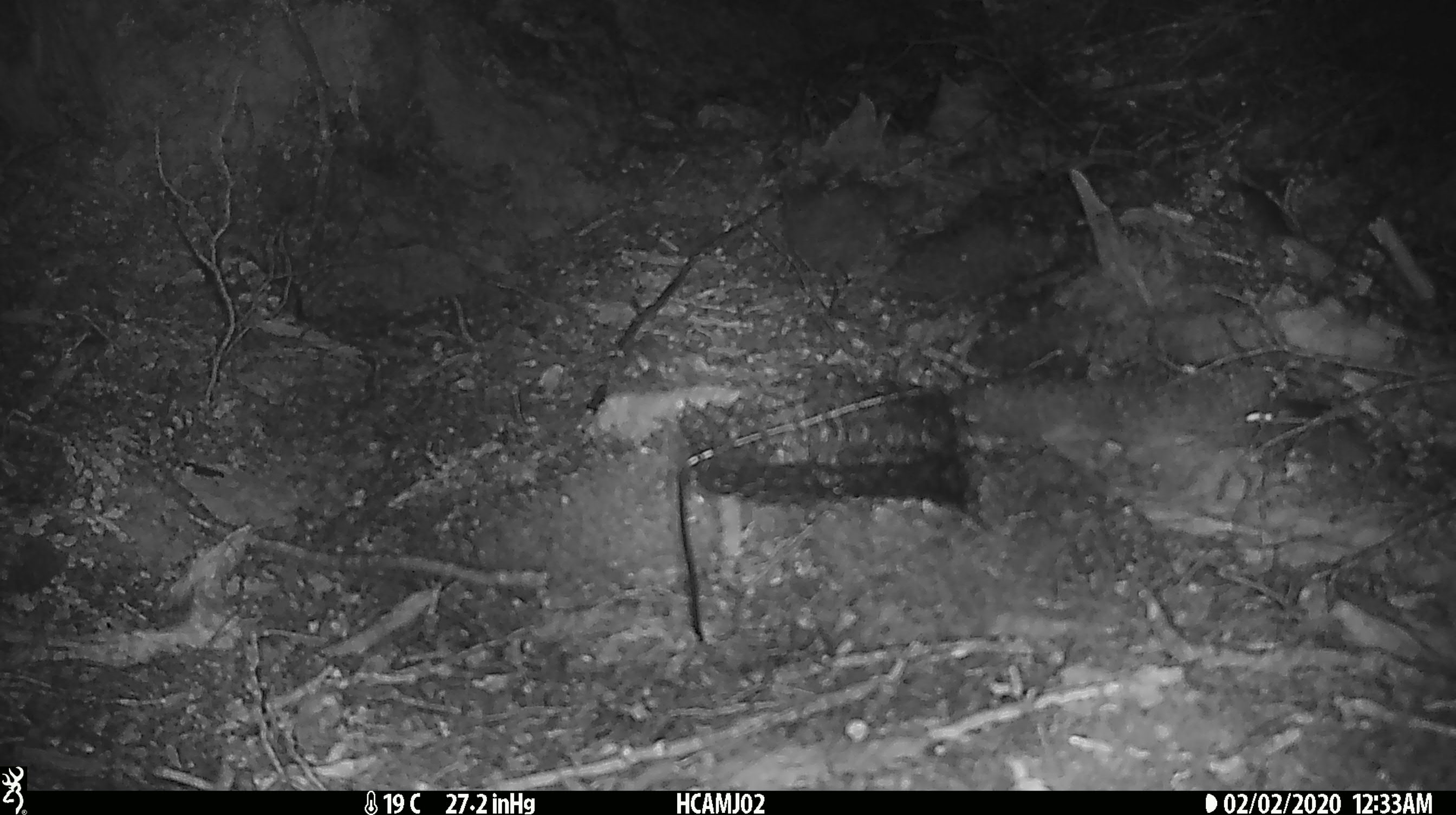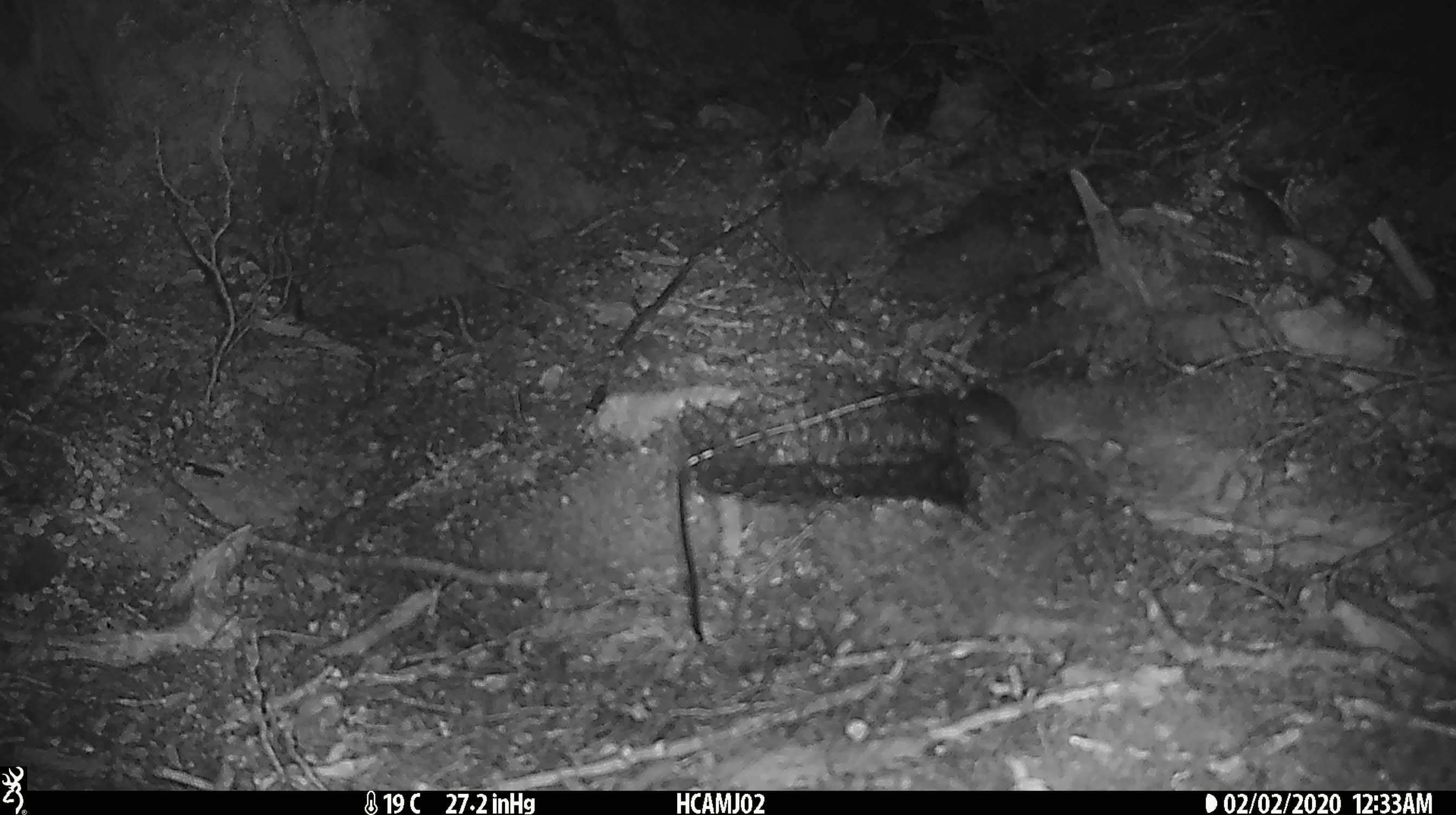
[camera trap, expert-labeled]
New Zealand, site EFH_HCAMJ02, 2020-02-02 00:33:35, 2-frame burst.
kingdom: Animalia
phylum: Chordata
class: Mammalia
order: Rodentia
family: Muridae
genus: Mus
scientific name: Mus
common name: mouse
Mouse (Mus).